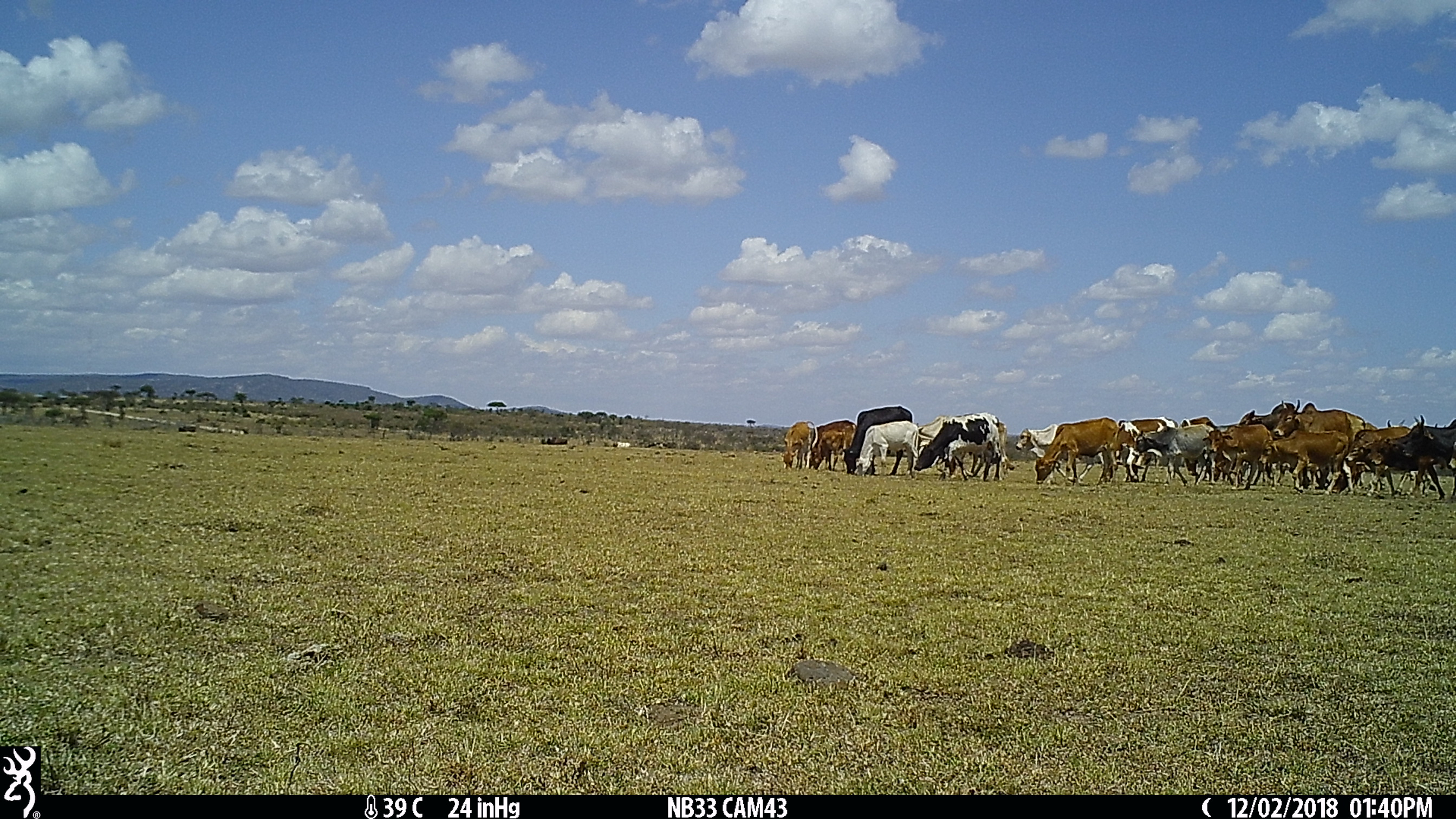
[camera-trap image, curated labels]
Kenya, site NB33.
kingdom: Animalia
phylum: Chordata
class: Mammalia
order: Artiodactyla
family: Bovidae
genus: Bos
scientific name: Bos taurus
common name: cattle